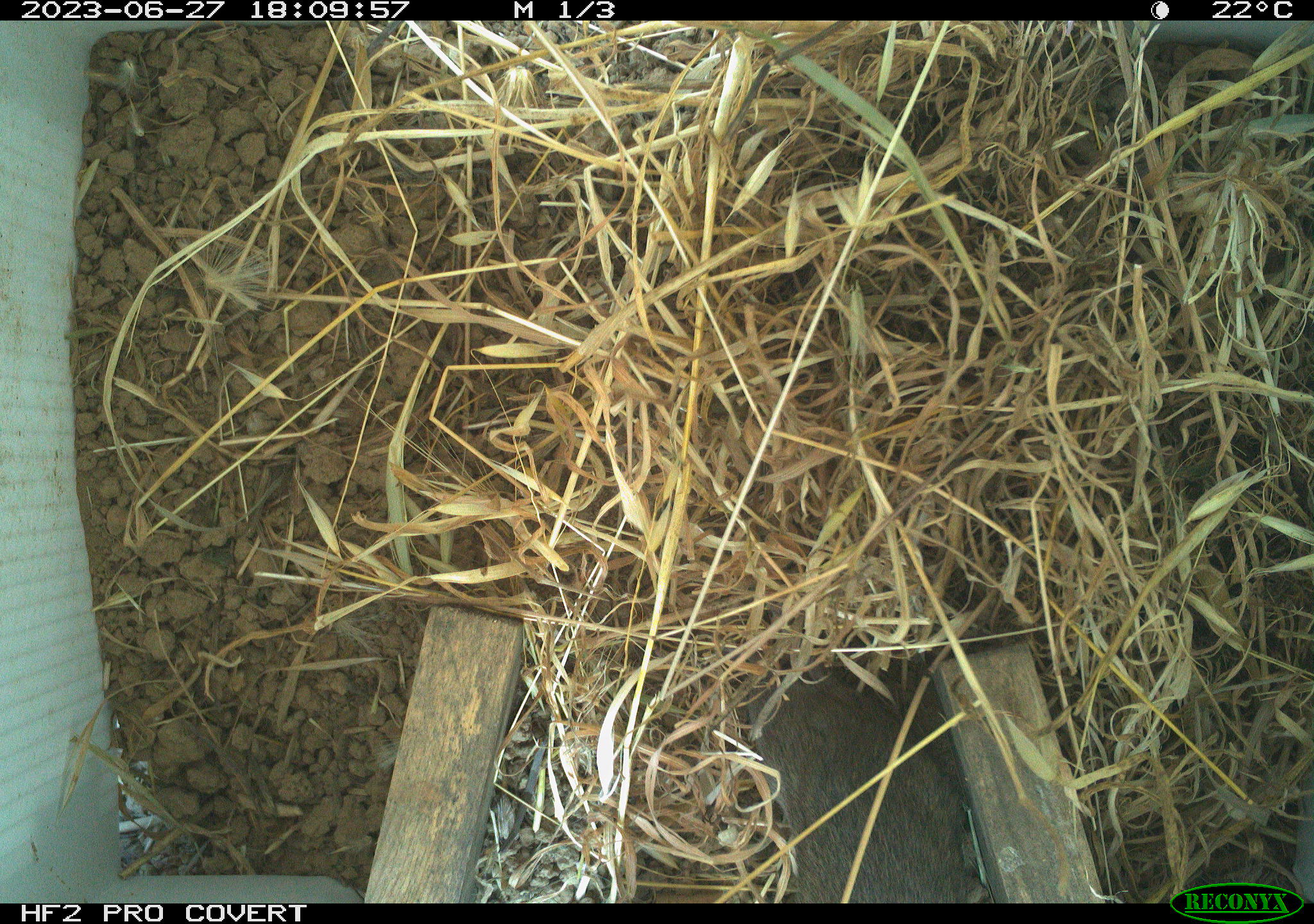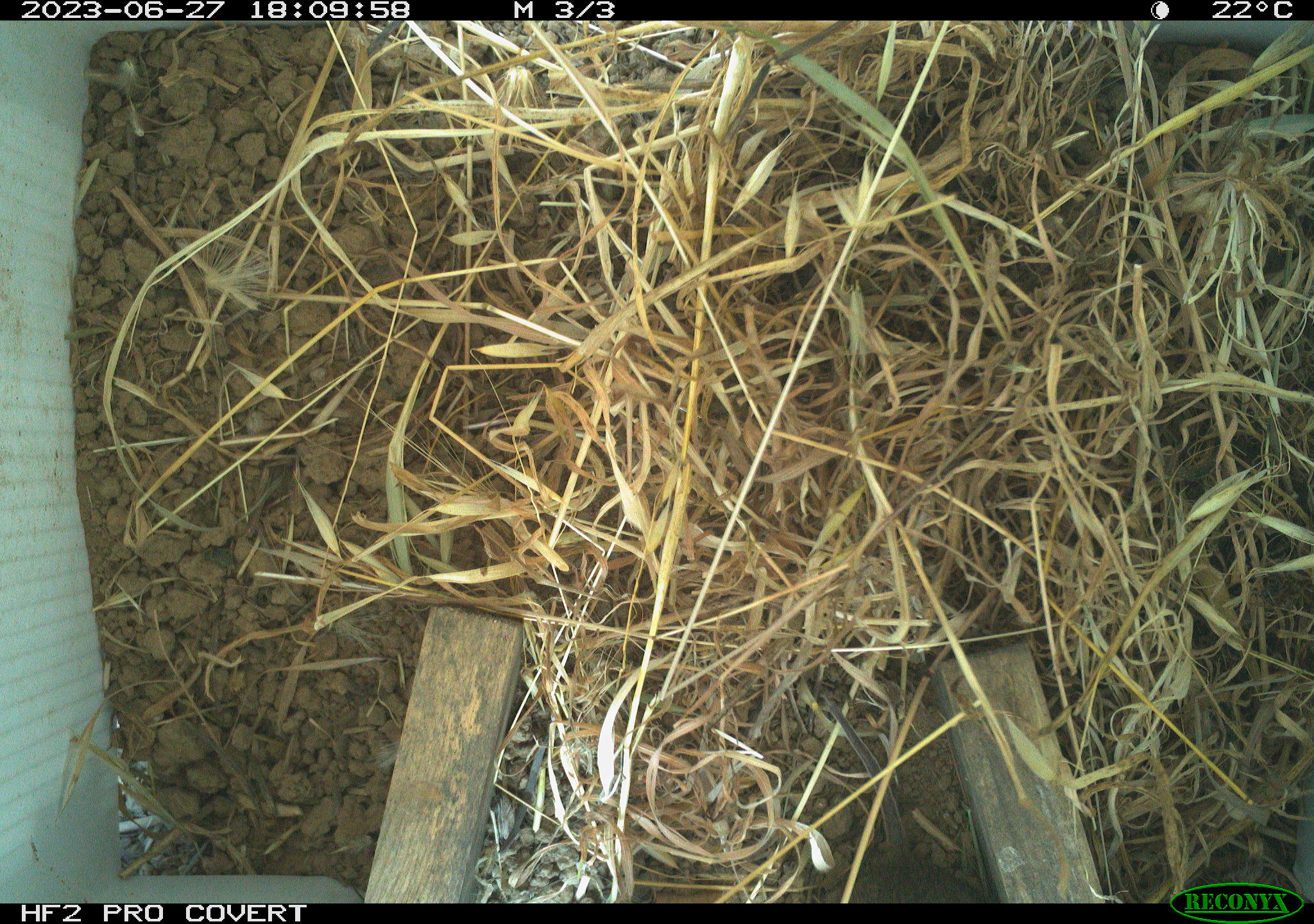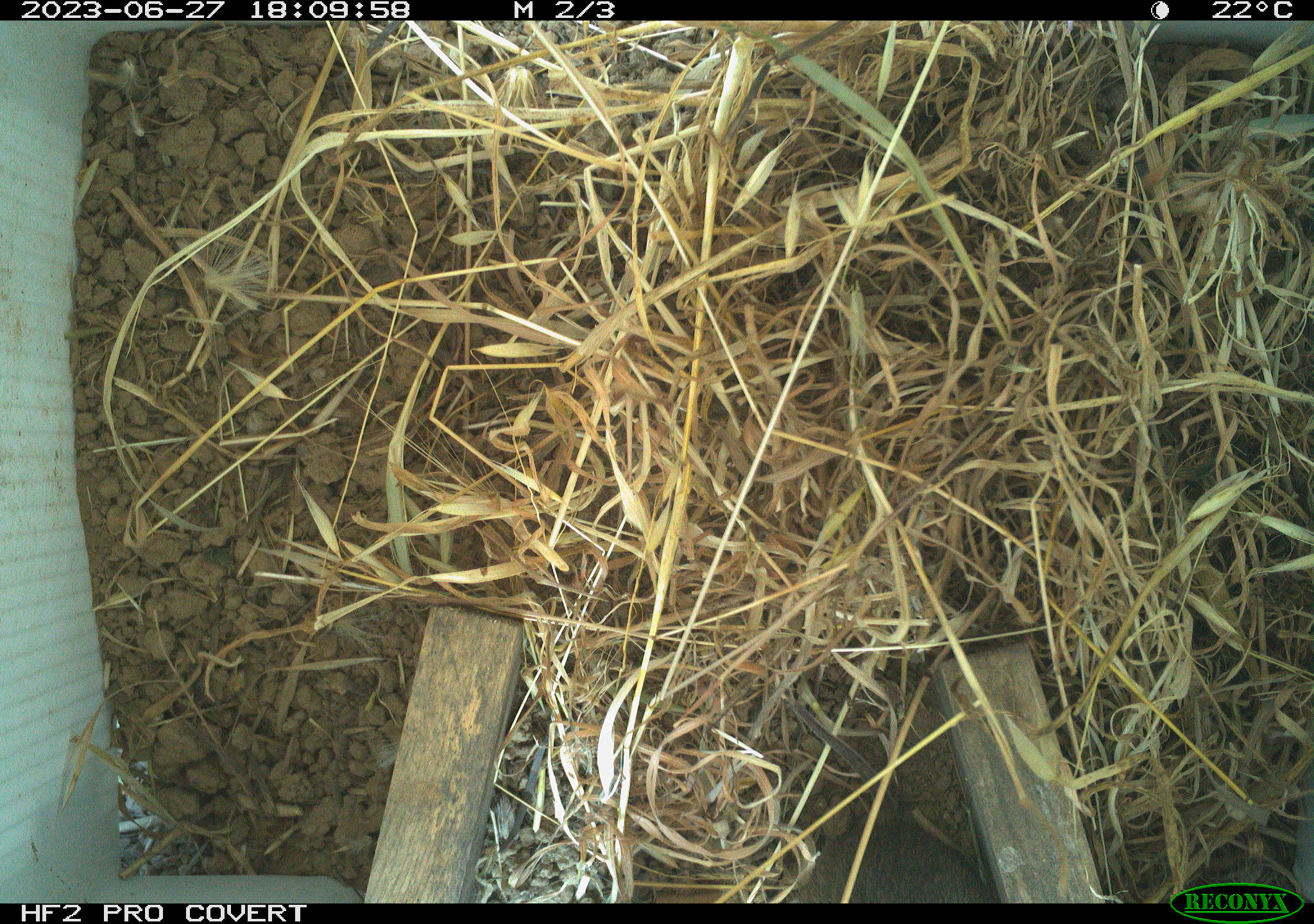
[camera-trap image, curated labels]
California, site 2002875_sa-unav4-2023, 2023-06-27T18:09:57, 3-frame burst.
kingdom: Animalia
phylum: Chordata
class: Mammalia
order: Rodentia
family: Cricetidae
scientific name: Arvicolinae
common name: voles, lemmings, and muskrats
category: arvicolinae subfamily